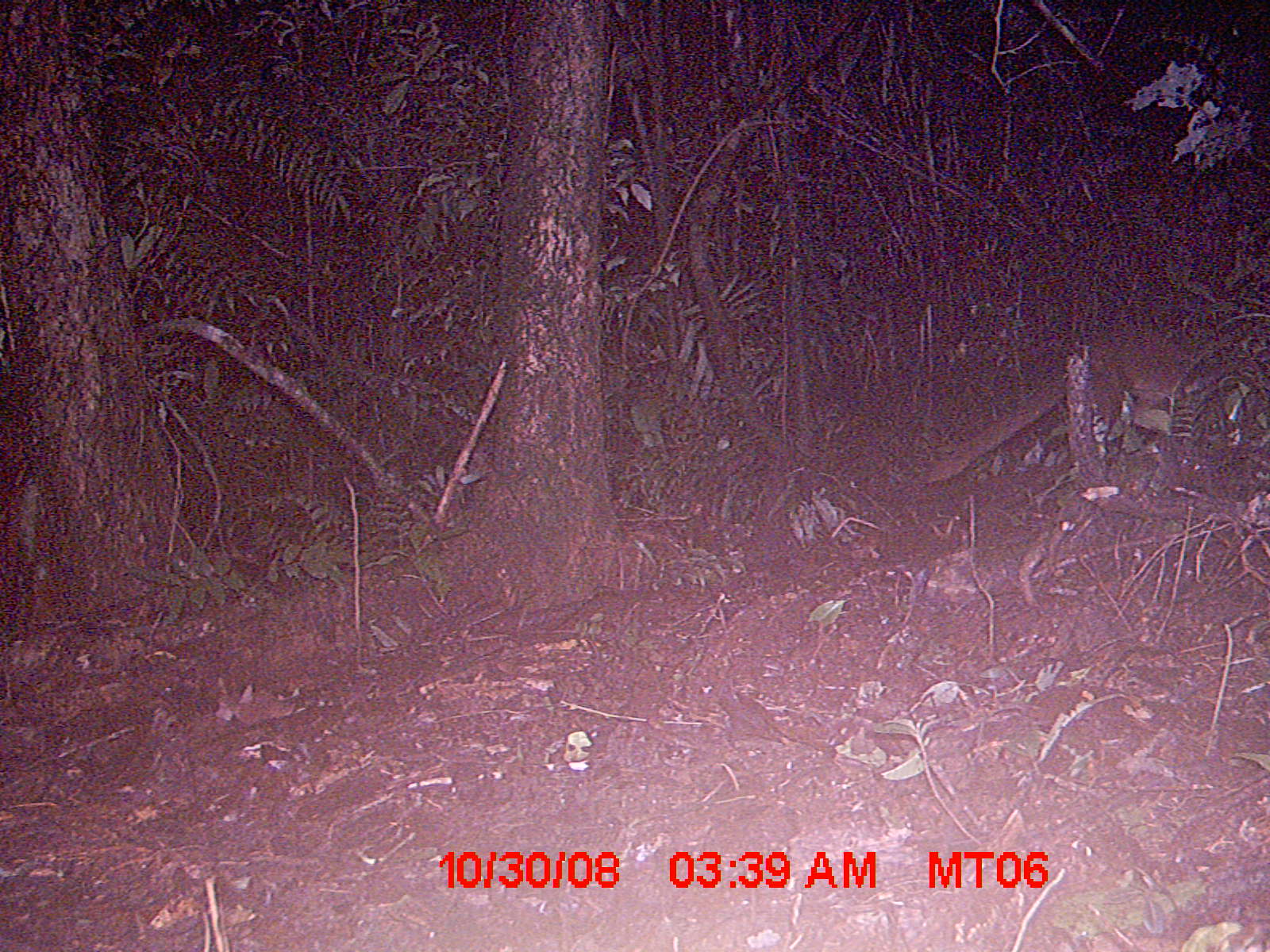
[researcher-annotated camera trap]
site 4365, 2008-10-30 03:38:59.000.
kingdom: Animalia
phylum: Chordata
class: Mammalia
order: Carnivora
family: Eupleridae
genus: Cryptoprocta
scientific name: Cryptoprocta ferox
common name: fossa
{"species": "Cryptoprocta ferox (fossa)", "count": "1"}